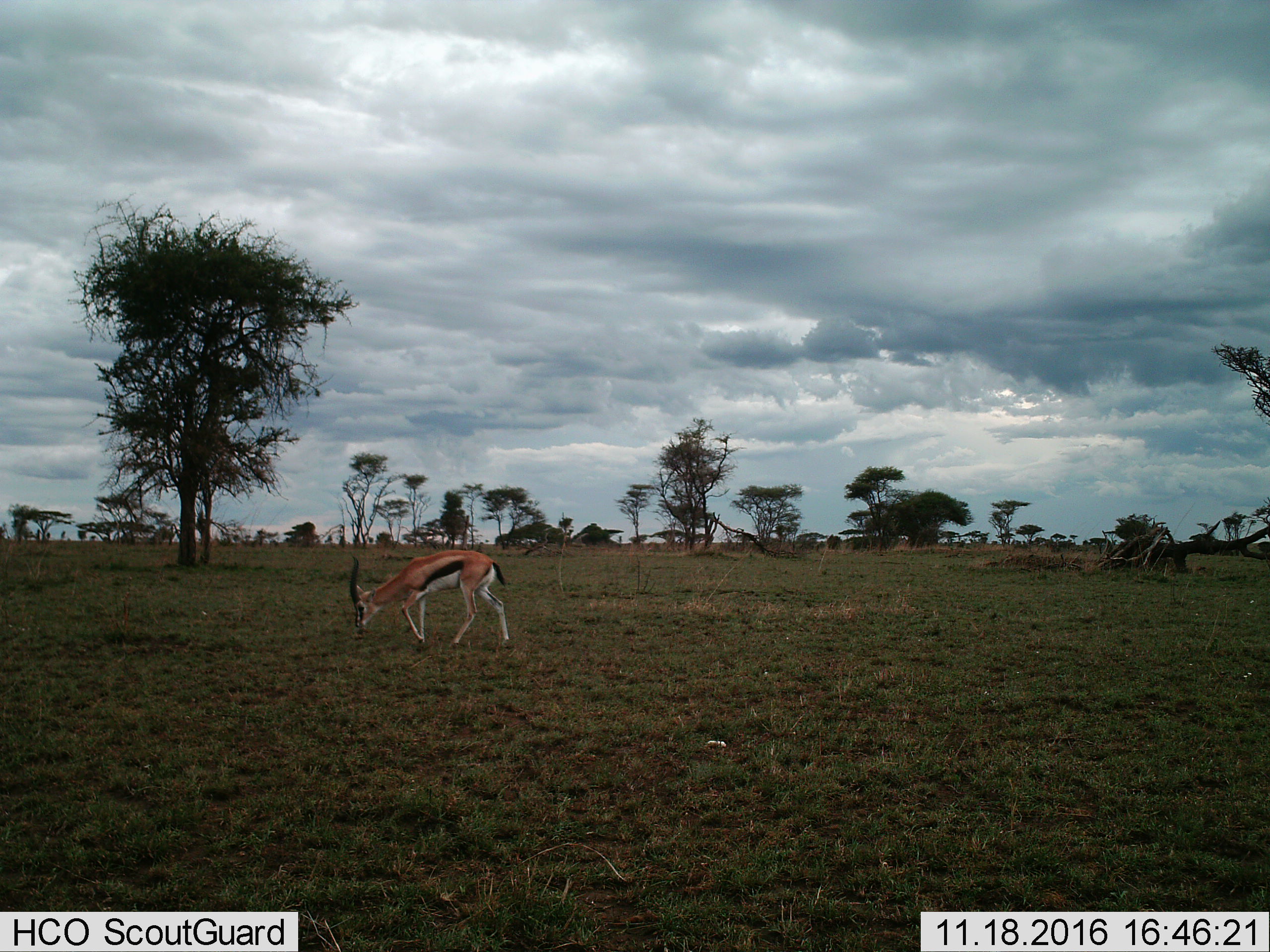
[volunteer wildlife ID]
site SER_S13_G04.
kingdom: Animalia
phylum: Chordata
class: Mammalia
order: Artiodactyla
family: Bovidae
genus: Eudorcas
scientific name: Eudorcas thomsonii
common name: thomson's gazelle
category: gazellethomsons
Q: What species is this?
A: Gazellethomsons (thomson's gazelle) (Eudorcas thomsonii).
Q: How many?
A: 1.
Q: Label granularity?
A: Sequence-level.